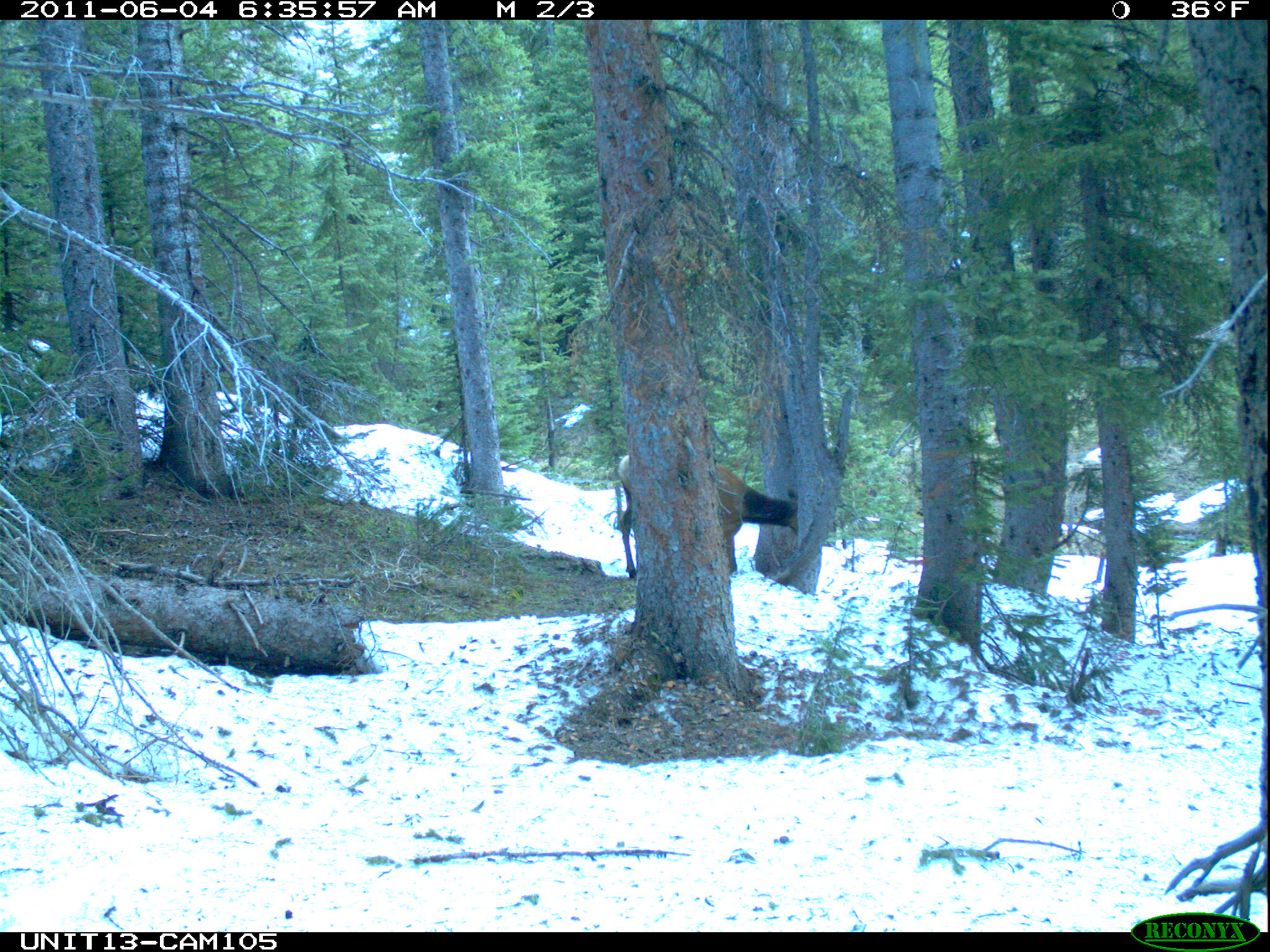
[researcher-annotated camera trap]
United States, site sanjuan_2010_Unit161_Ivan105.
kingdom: Animalia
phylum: Chordata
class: Mammalia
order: Artiodactyla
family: Cervidae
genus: Cervus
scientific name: Cervus elaphus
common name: red deer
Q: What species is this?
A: Cervus elaphus (red deer).